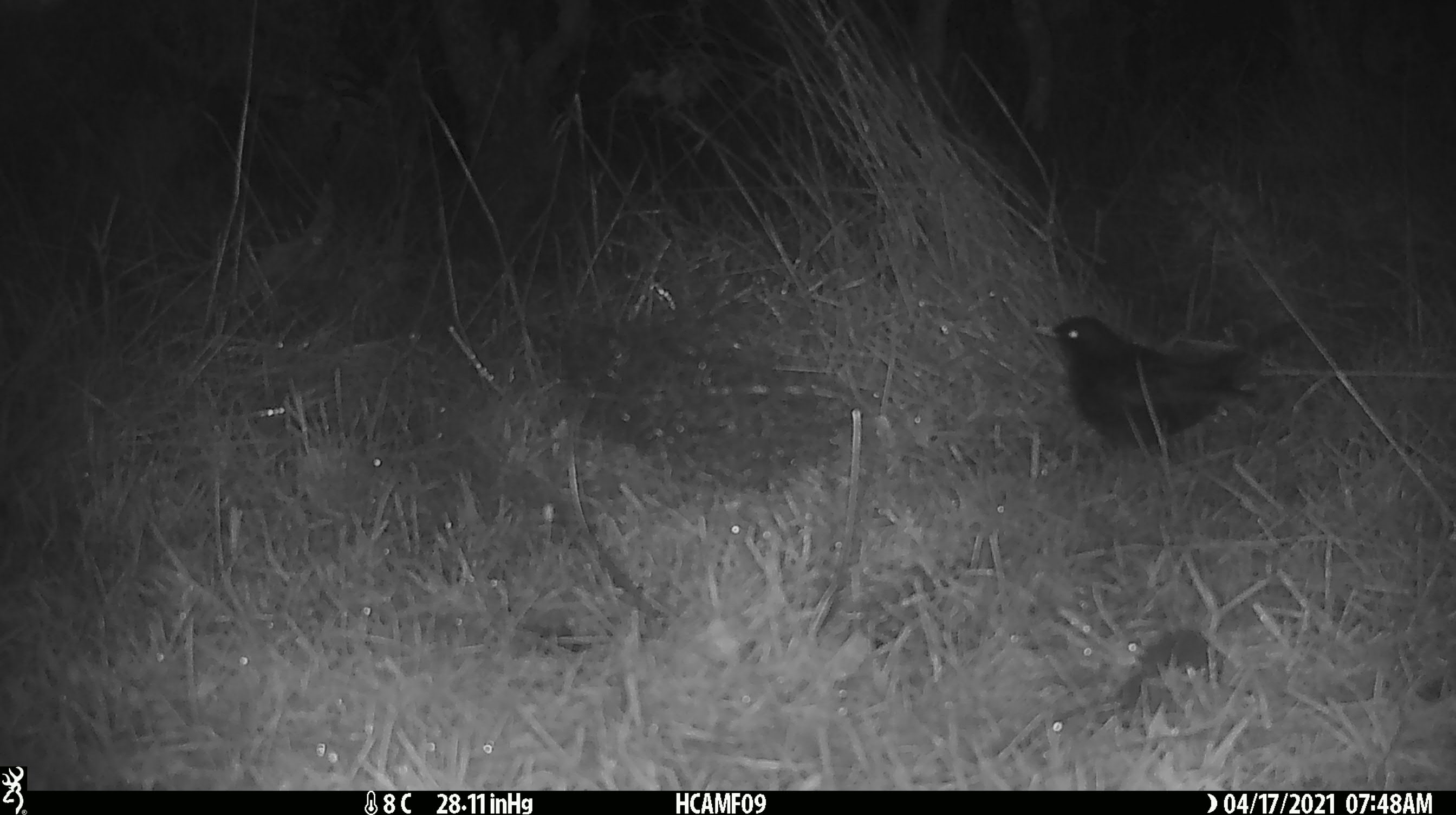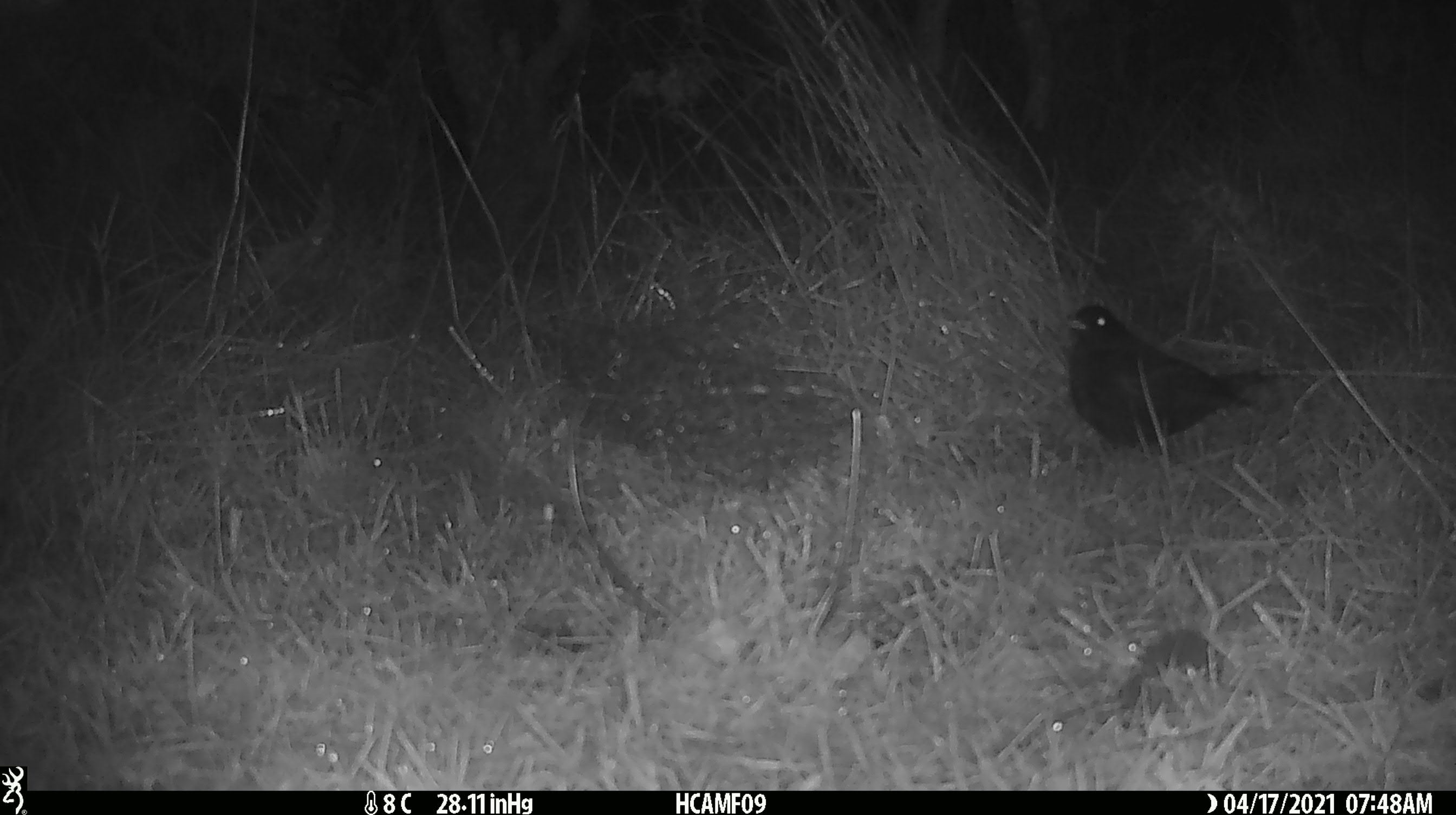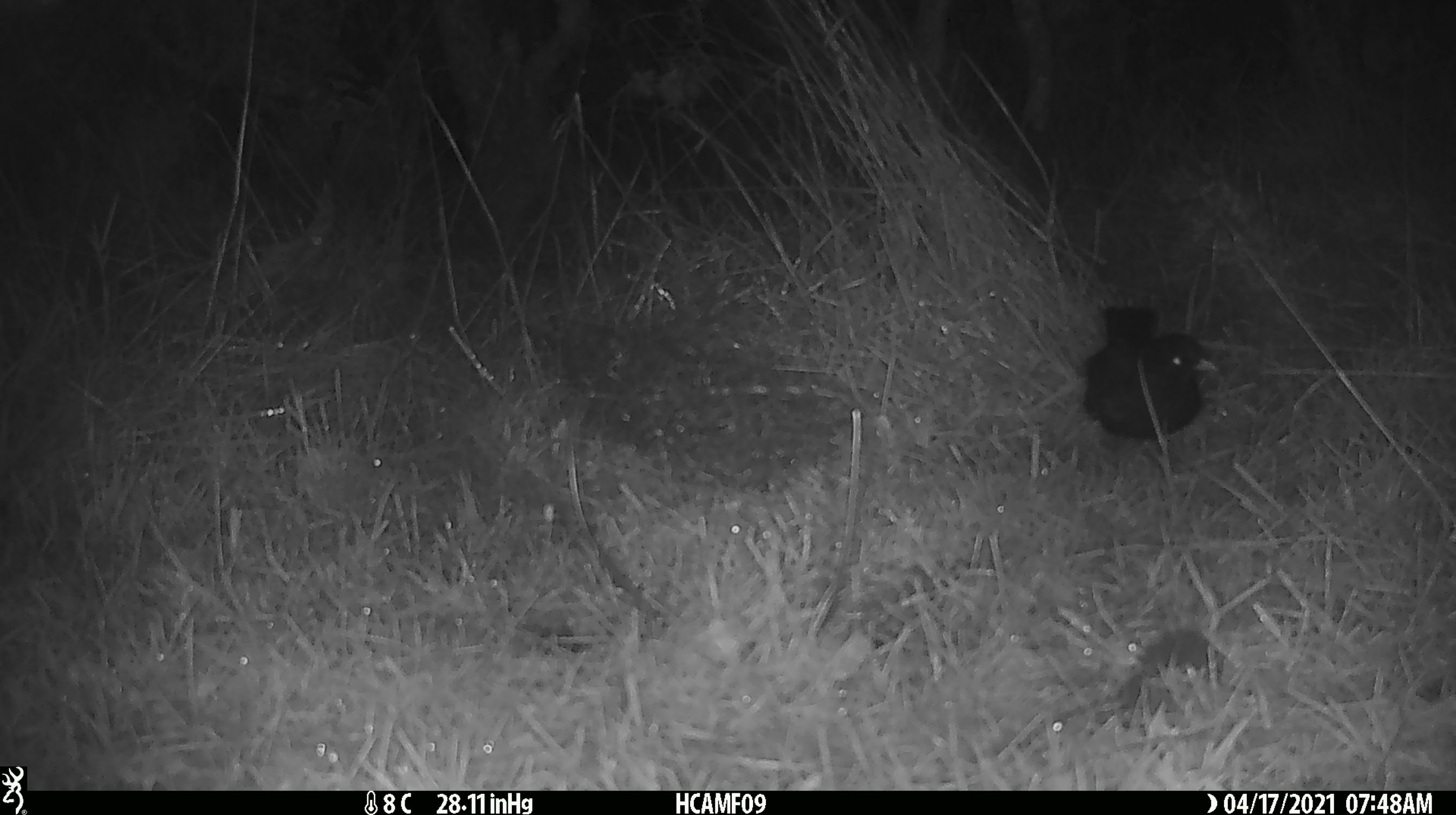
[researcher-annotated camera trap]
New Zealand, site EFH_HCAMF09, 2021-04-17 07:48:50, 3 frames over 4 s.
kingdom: Animalia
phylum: Chordata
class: Aves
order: Passeriformes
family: Turdidae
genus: Turdus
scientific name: Turdus merula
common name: eurasian blackbird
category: blackbird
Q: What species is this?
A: Blackbird (eurasian blackbird) (Turdus merula).